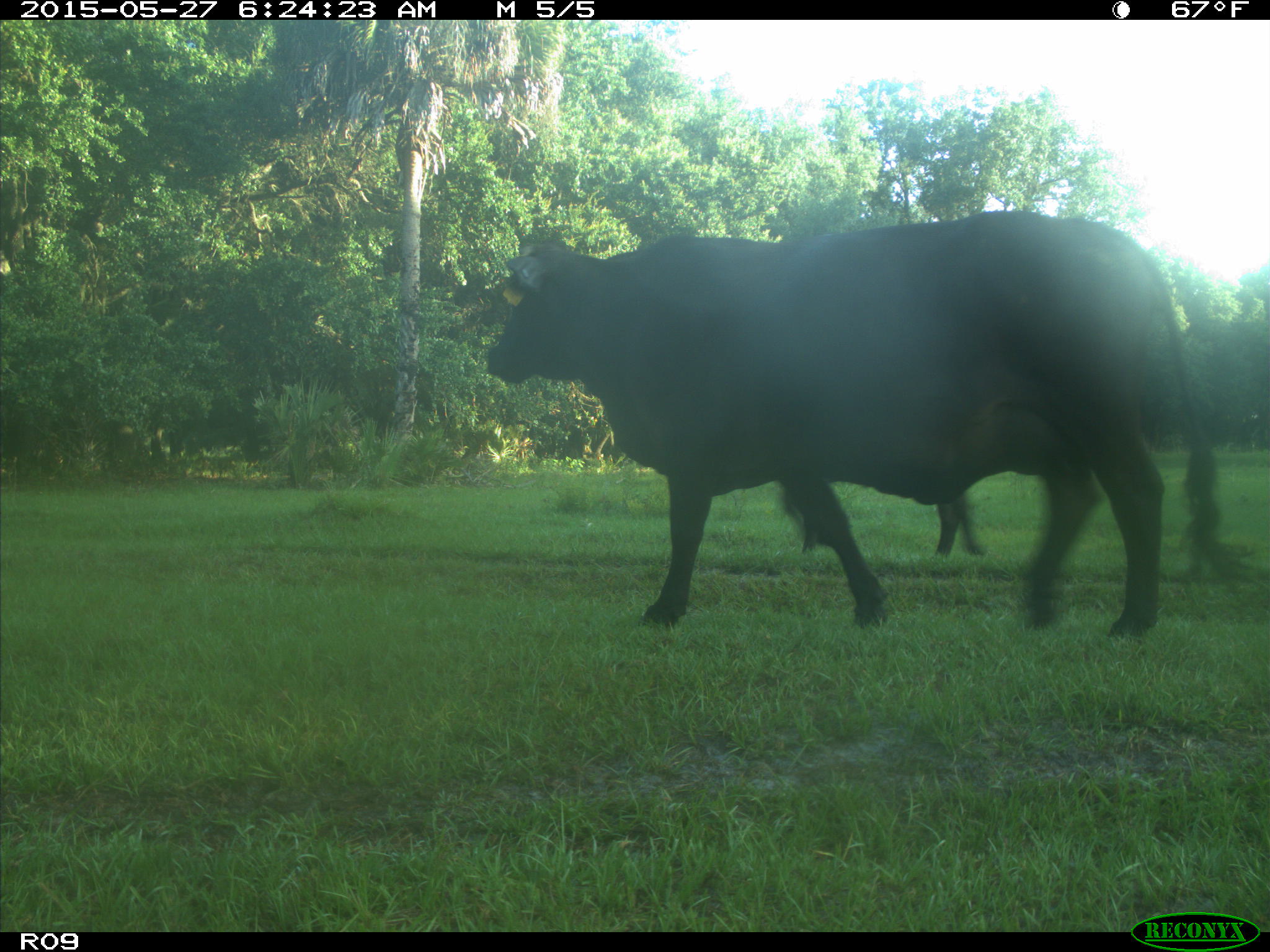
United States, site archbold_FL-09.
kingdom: Animalia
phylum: Chordata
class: Mammalia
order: Artiodactyla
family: Bovidae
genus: Bos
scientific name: Bos taurus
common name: domestic cow